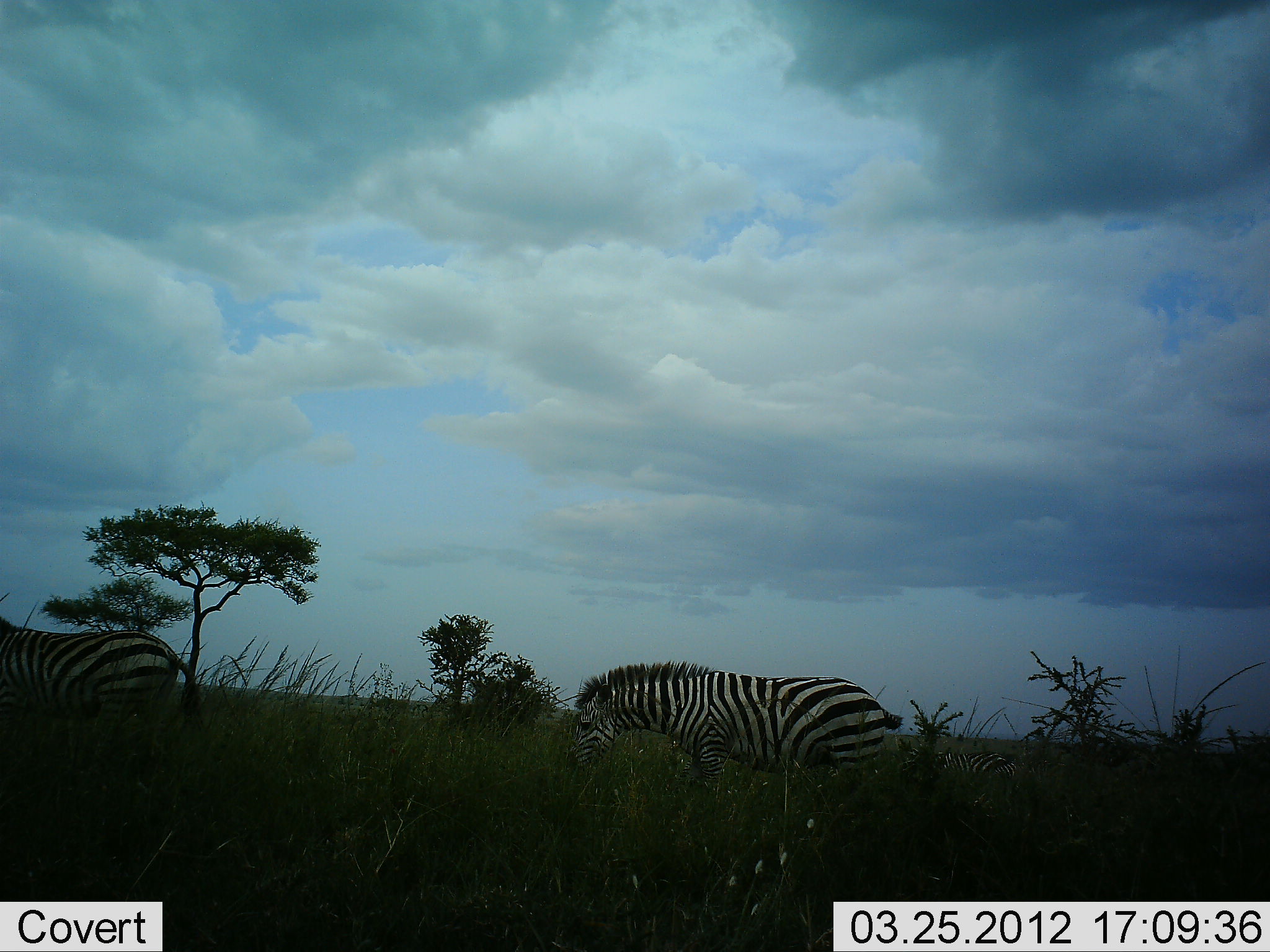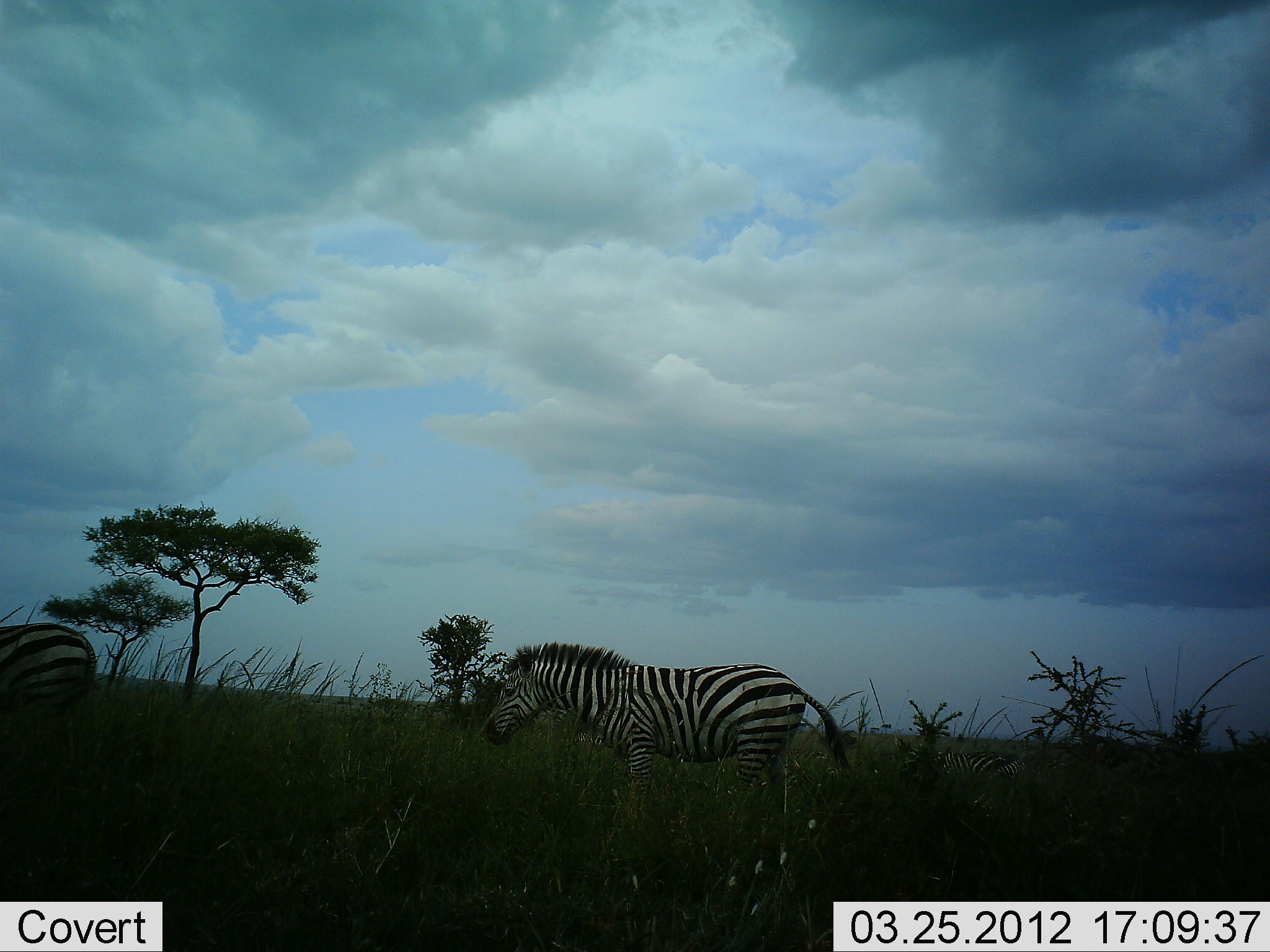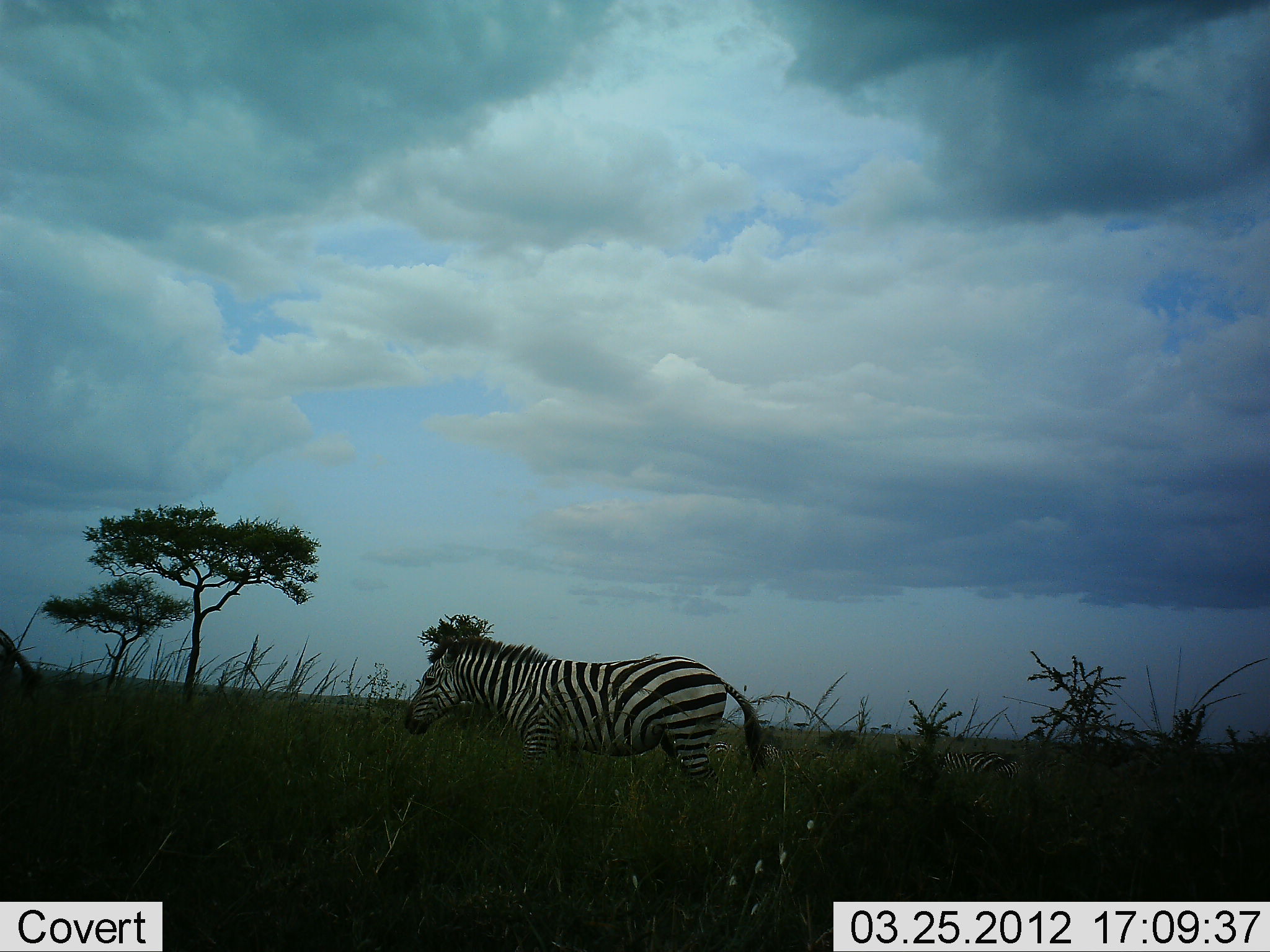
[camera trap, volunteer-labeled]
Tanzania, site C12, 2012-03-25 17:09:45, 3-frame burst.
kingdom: Animalia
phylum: Chordata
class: Mammalia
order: Perissodactyla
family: Equidae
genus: Equus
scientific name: Equus quagga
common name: plains zebra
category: zebra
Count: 2.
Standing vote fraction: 0%.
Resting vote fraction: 19%.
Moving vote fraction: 100%.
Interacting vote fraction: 0%.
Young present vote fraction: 0%.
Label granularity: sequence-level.